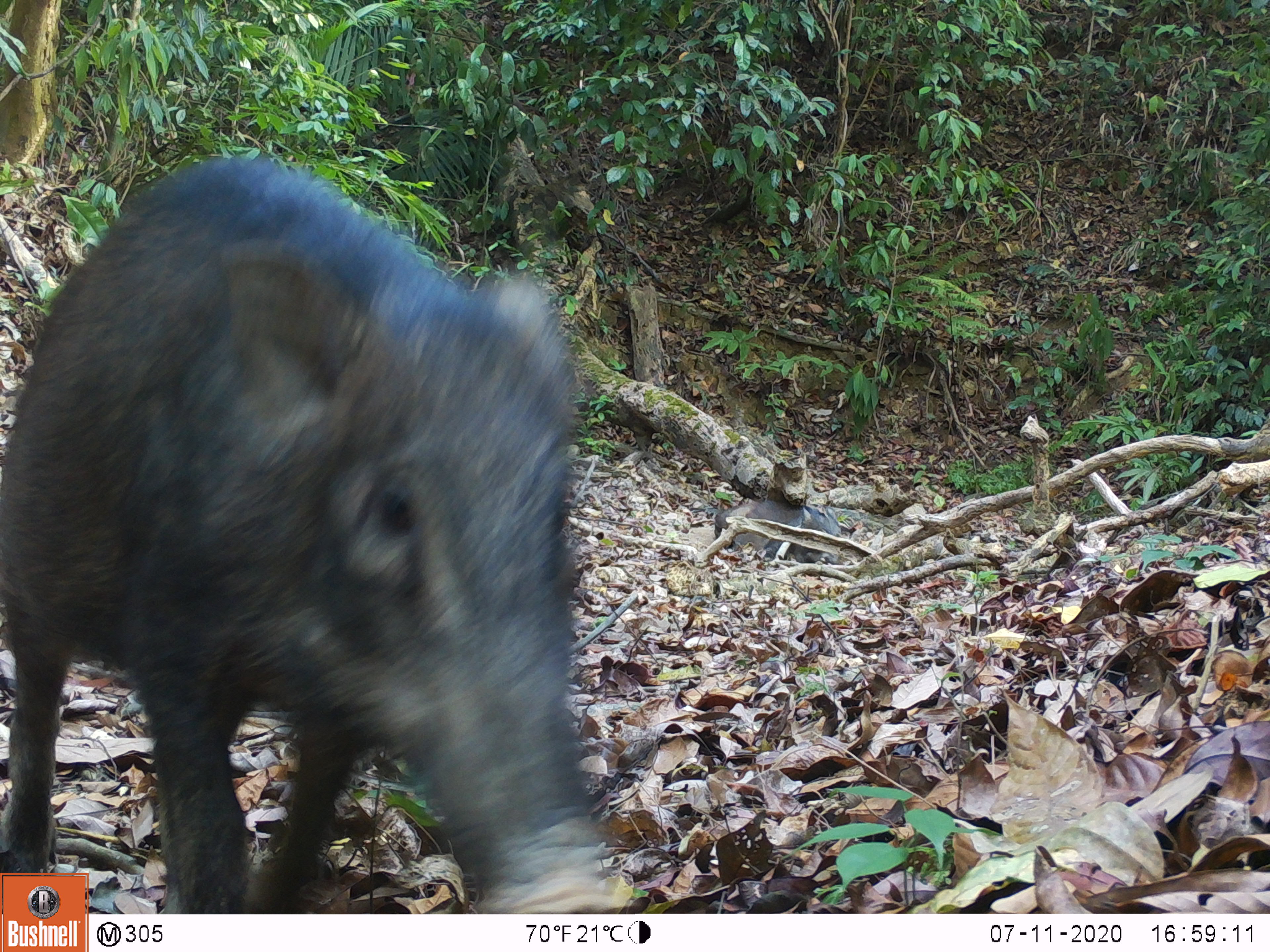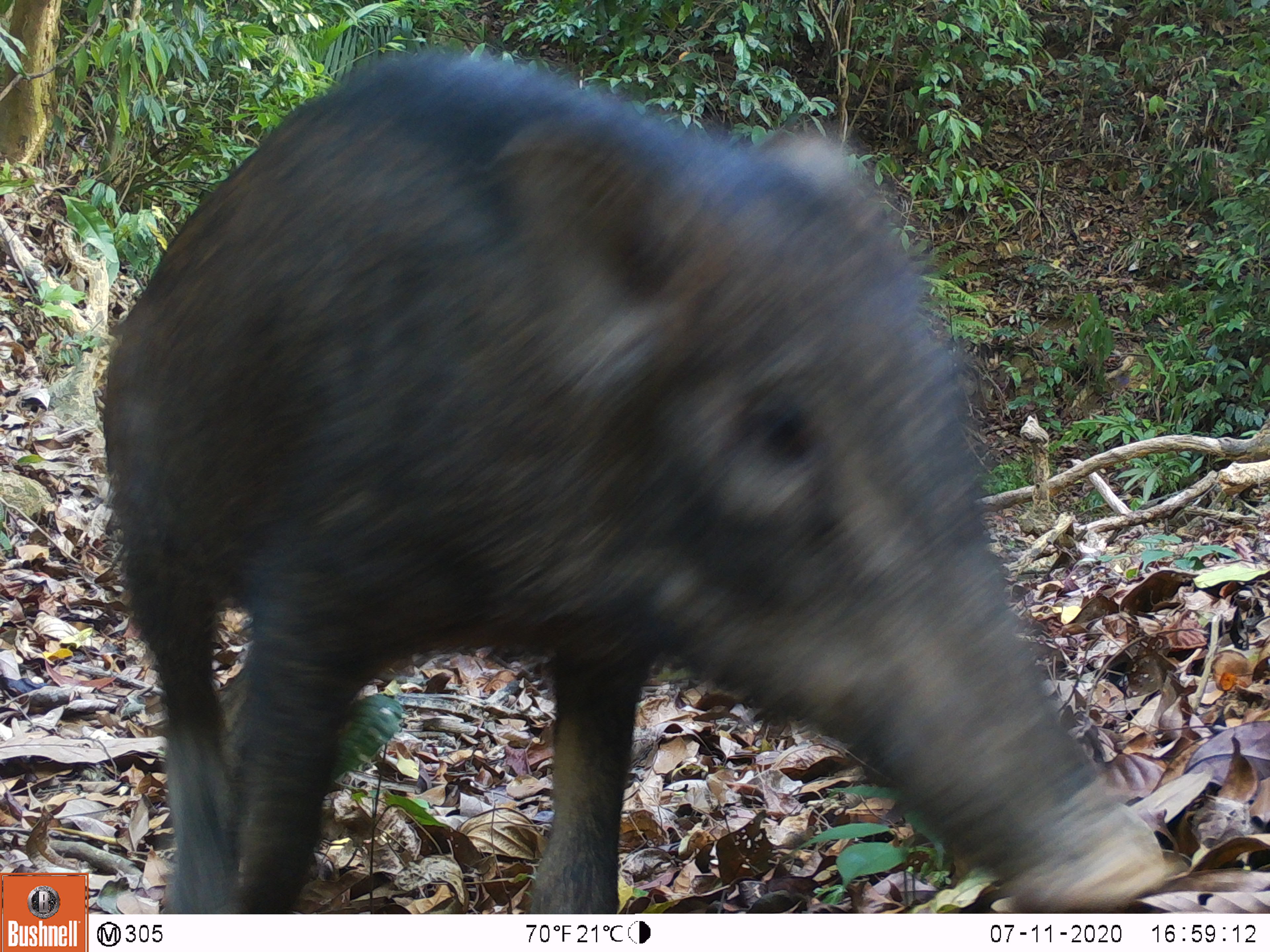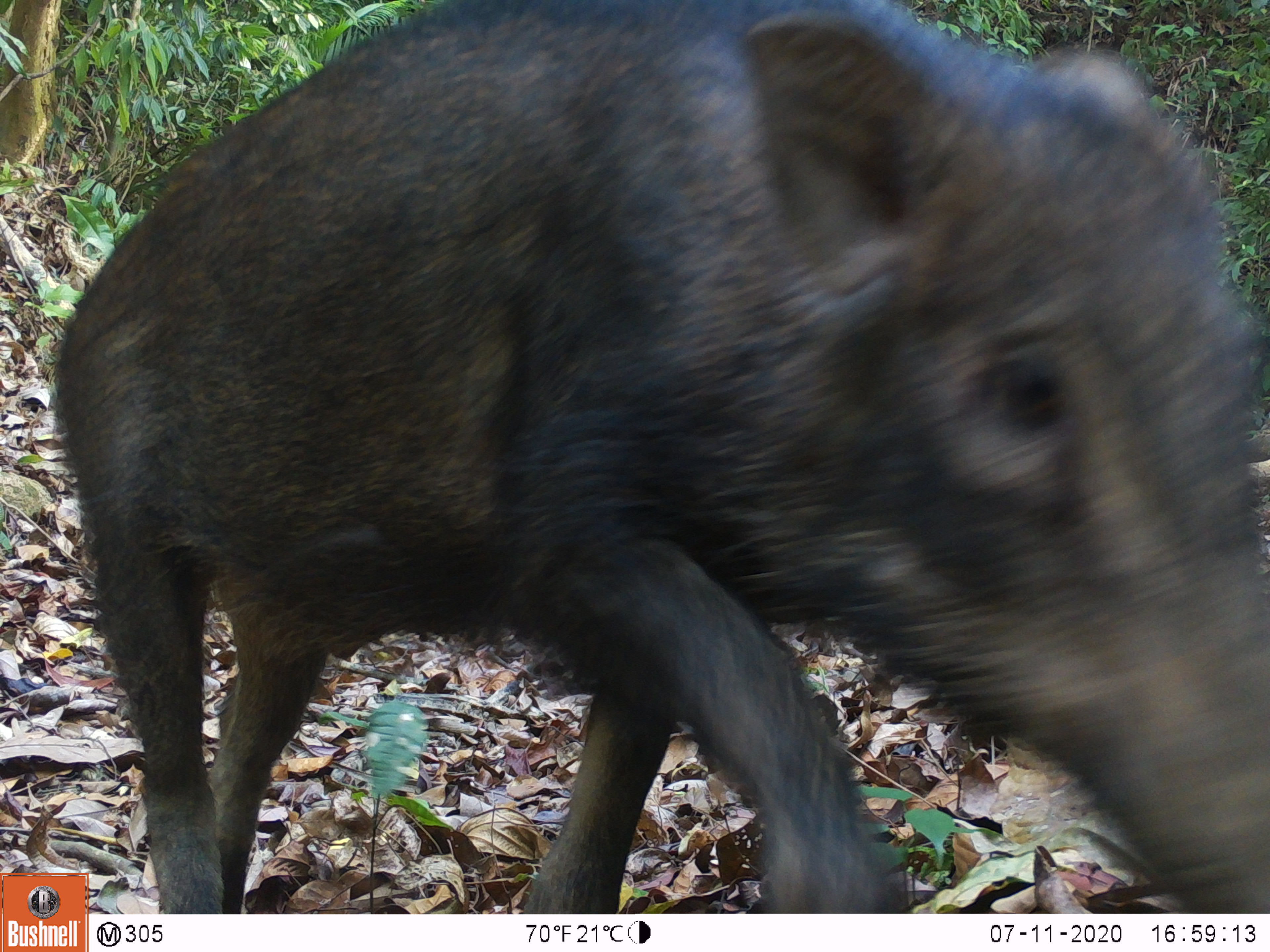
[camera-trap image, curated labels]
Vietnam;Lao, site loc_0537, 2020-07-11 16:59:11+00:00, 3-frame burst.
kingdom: Animalia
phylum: Chordata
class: Mammalia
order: Artiodactyla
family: Suidae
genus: Sus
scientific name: Sus scrofa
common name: eurasian wild pig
Eurasian wild pig (Sus scrofa). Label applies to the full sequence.